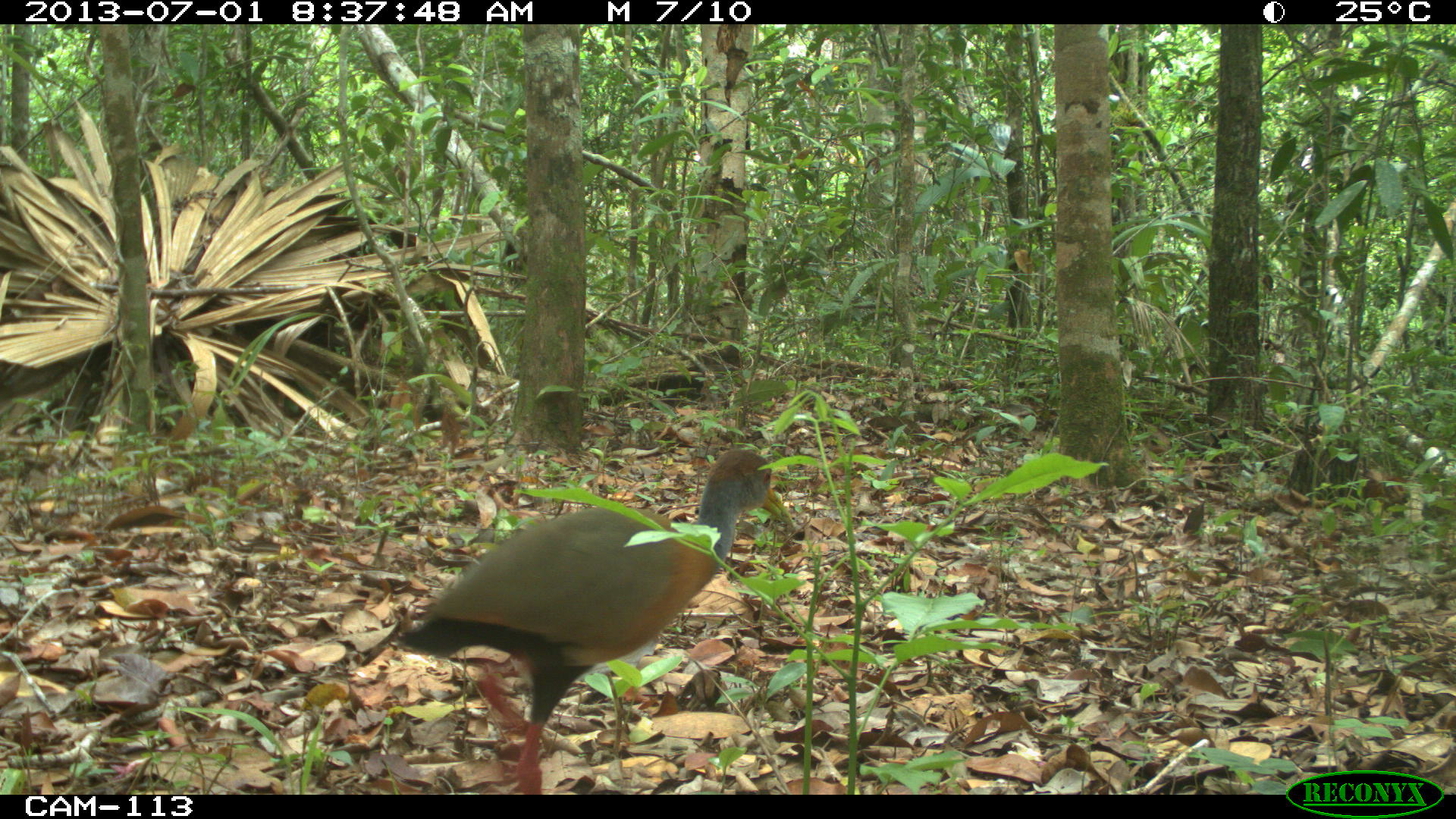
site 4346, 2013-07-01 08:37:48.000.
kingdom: Animalia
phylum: Chordata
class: Aves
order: Gruiformes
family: Rallidae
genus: Aramides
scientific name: Aramides cajaneus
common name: gray-necked wood-rail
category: aramides cajanea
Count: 1.